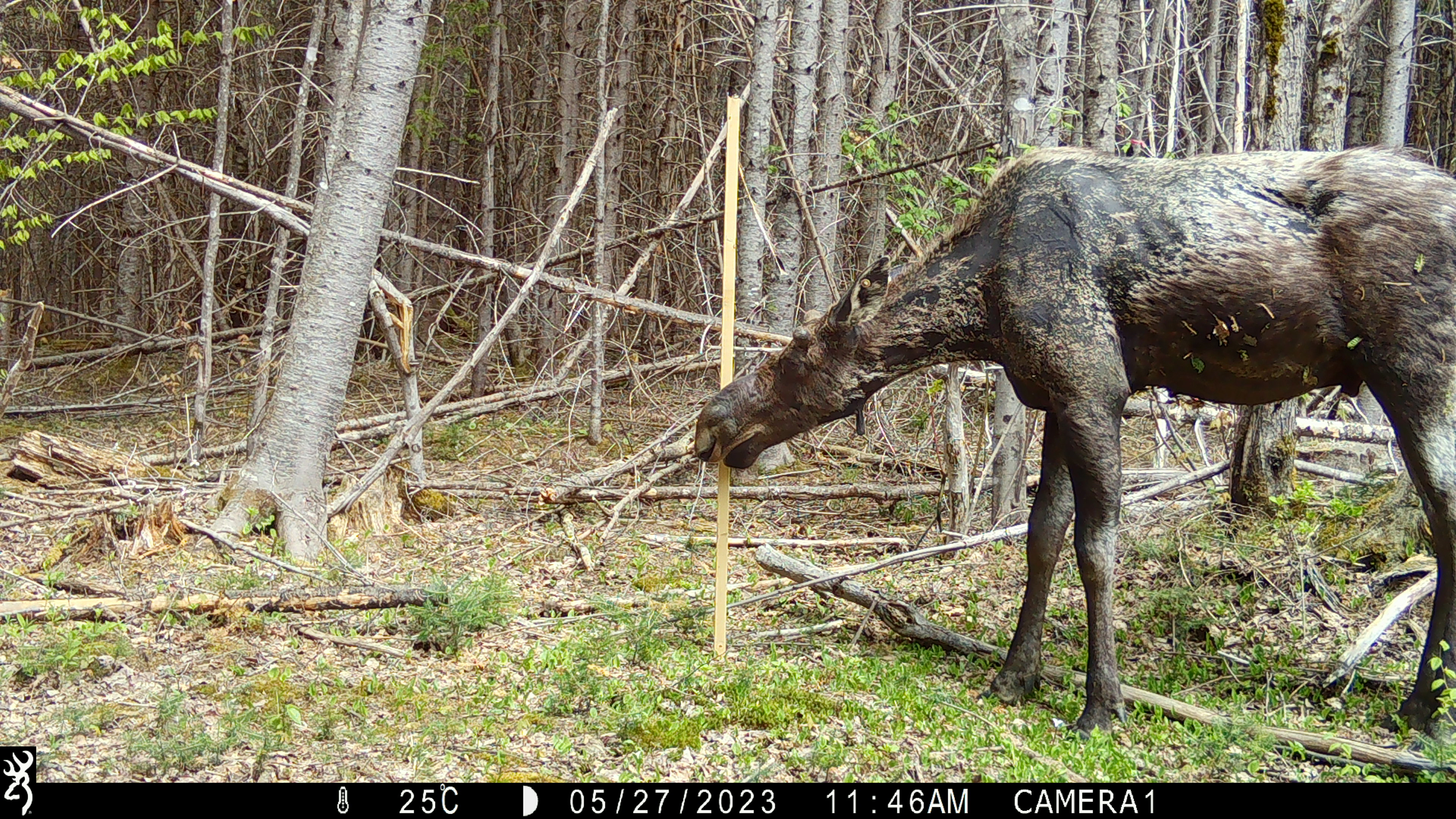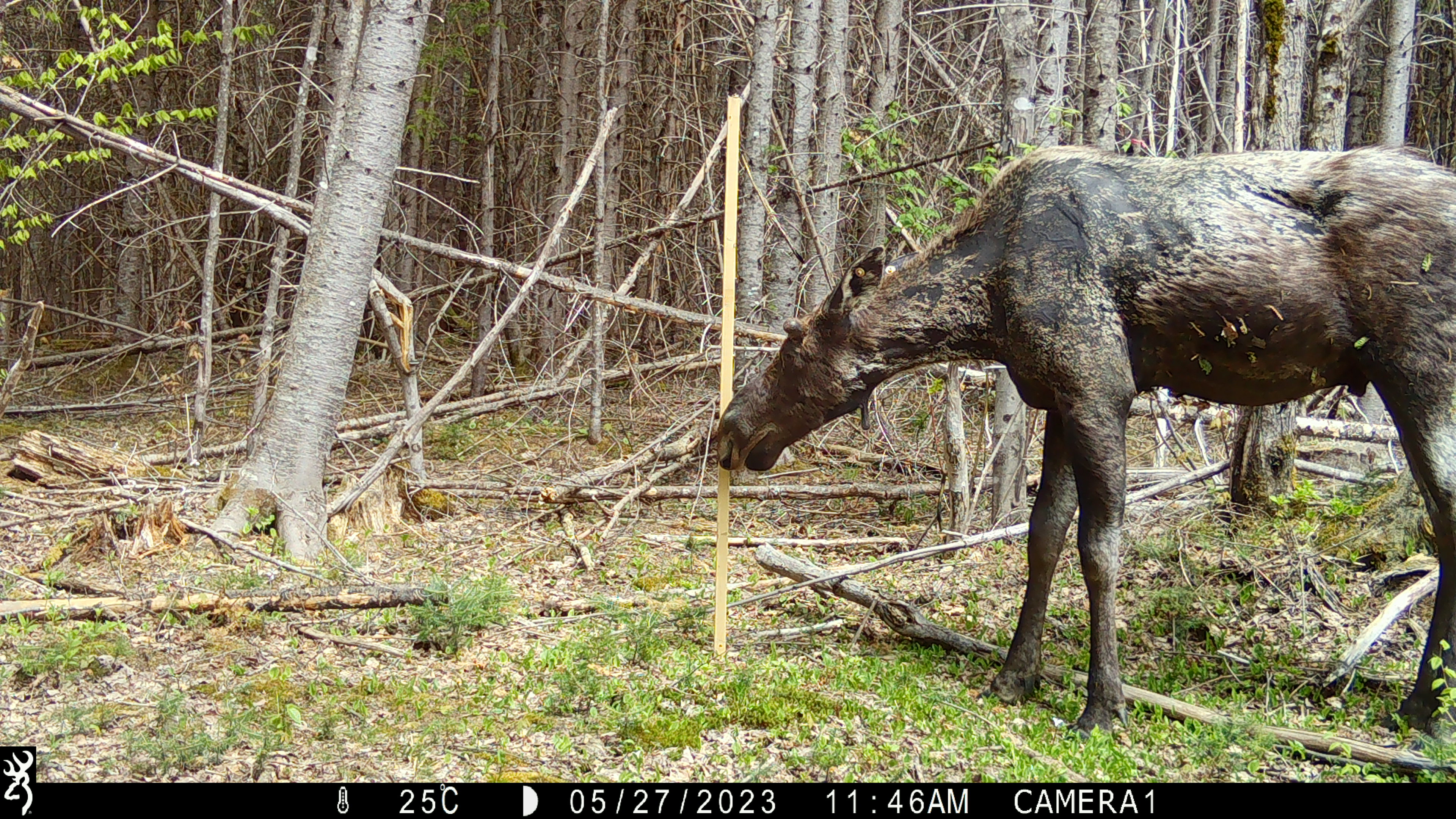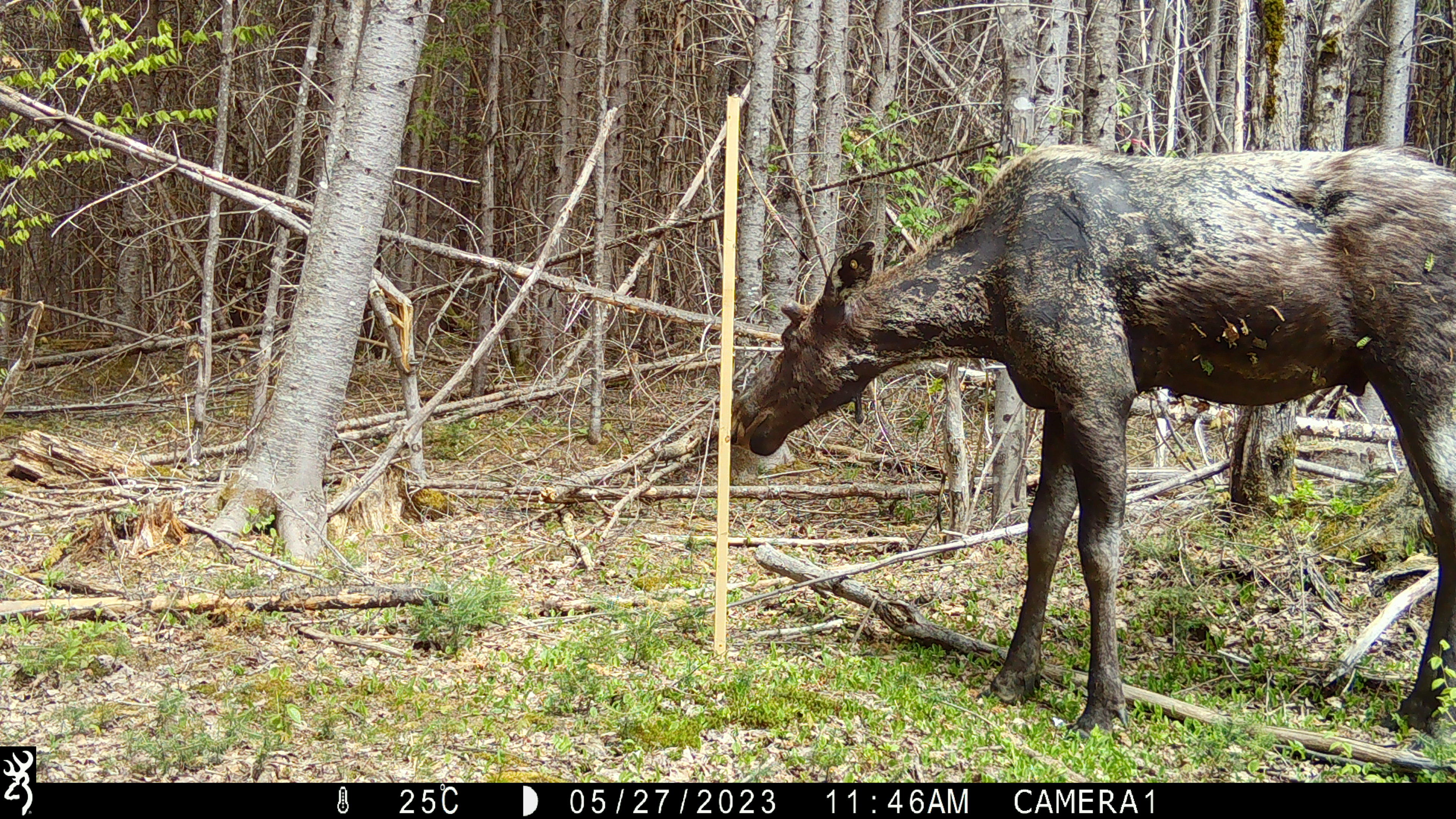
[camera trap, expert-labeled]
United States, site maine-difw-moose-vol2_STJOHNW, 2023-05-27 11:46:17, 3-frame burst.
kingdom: Animalia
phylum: Chordata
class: Mammalia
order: Artiodactyla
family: Cervidae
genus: Alces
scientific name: Alces alces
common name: moose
Moose (Alces alces).